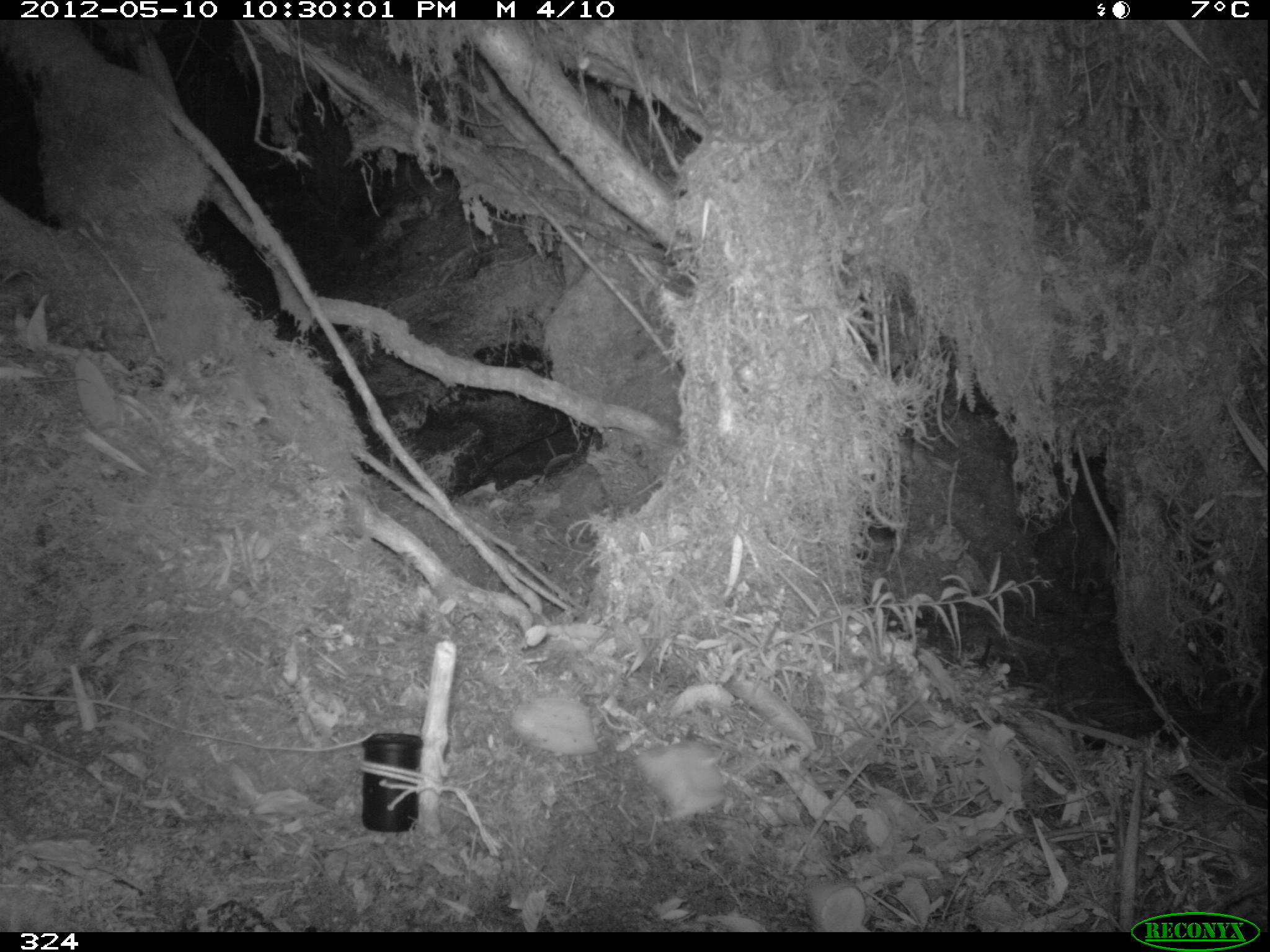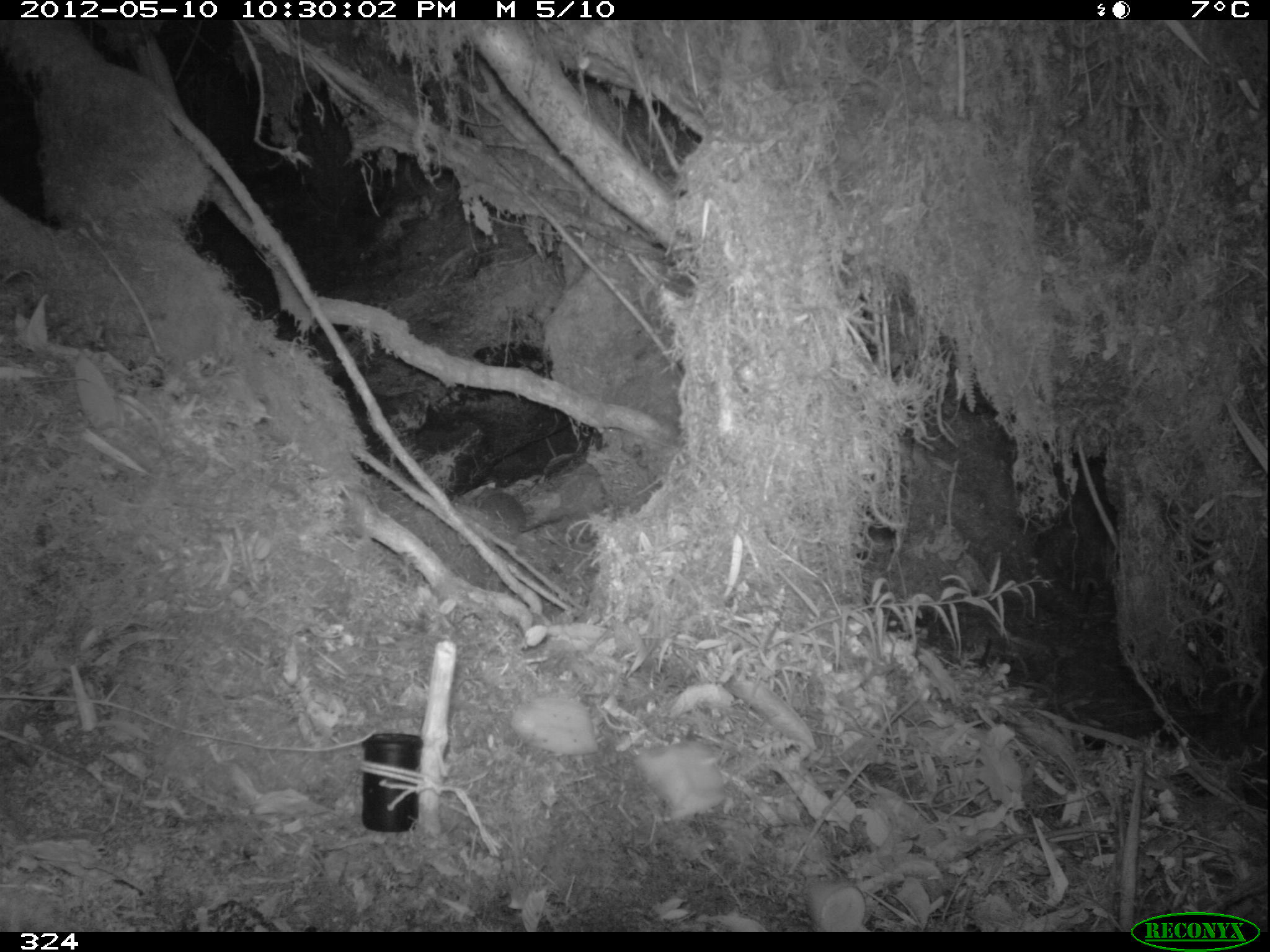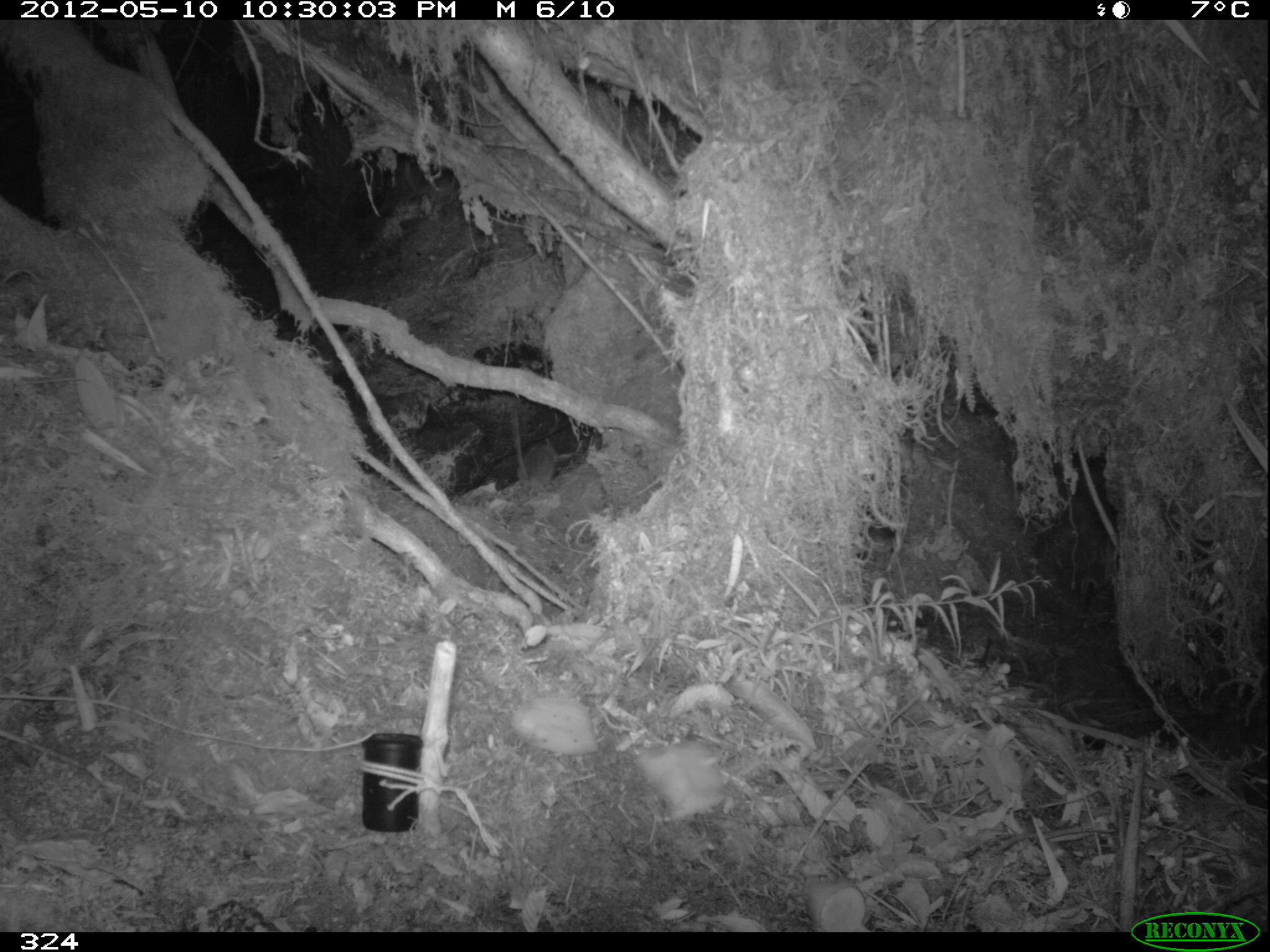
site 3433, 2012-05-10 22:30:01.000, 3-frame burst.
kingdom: Animalia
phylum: Chordata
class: Mammalia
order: Rodentia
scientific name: Rodentia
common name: rodents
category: unknown rodent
Unknown rodent (rodents) (Rodentia).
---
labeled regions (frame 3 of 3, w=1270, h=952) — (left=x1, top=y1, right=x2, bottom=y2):
unknown rodent: (left=509, top=405, right=557, bottom=487)